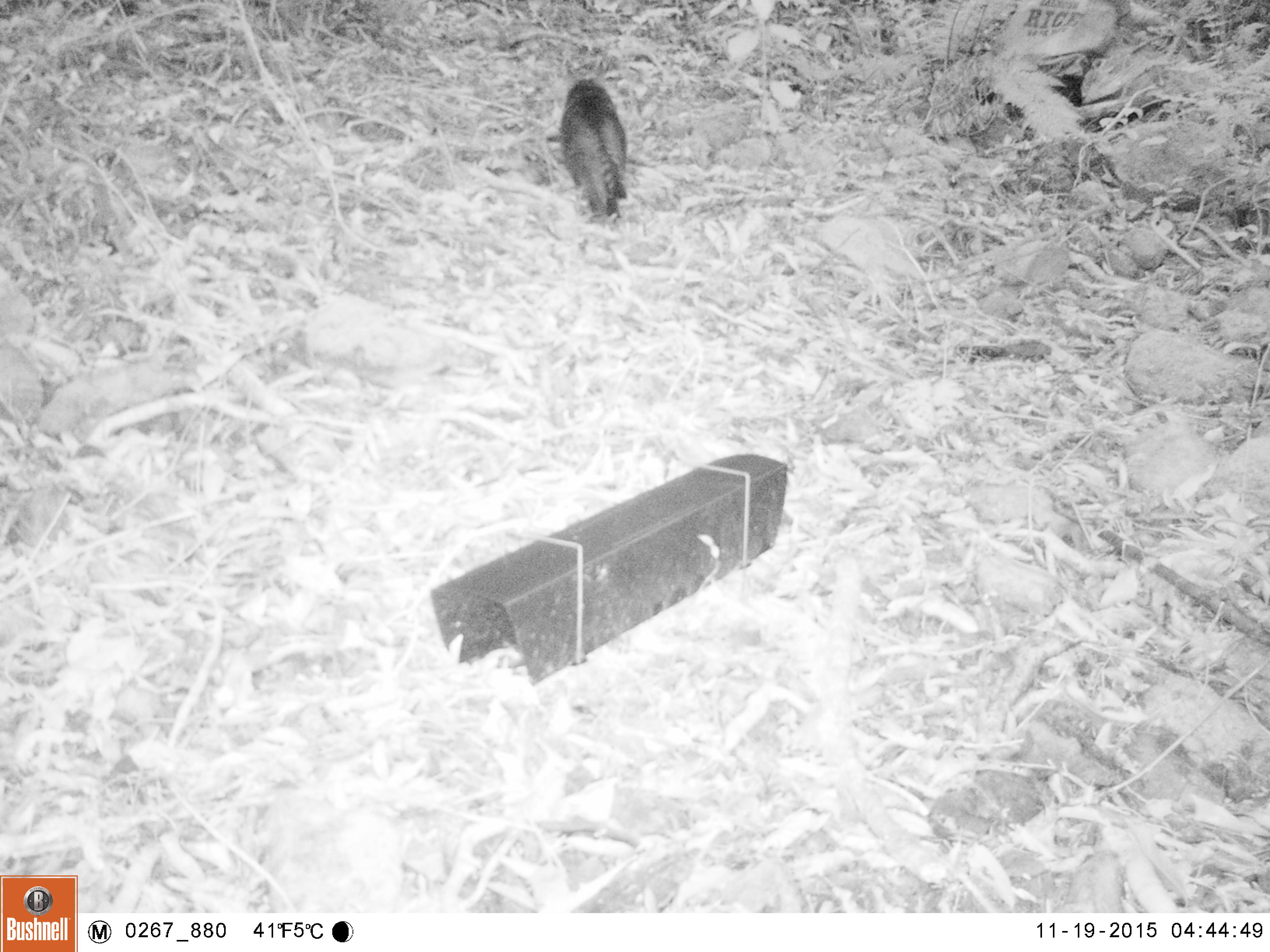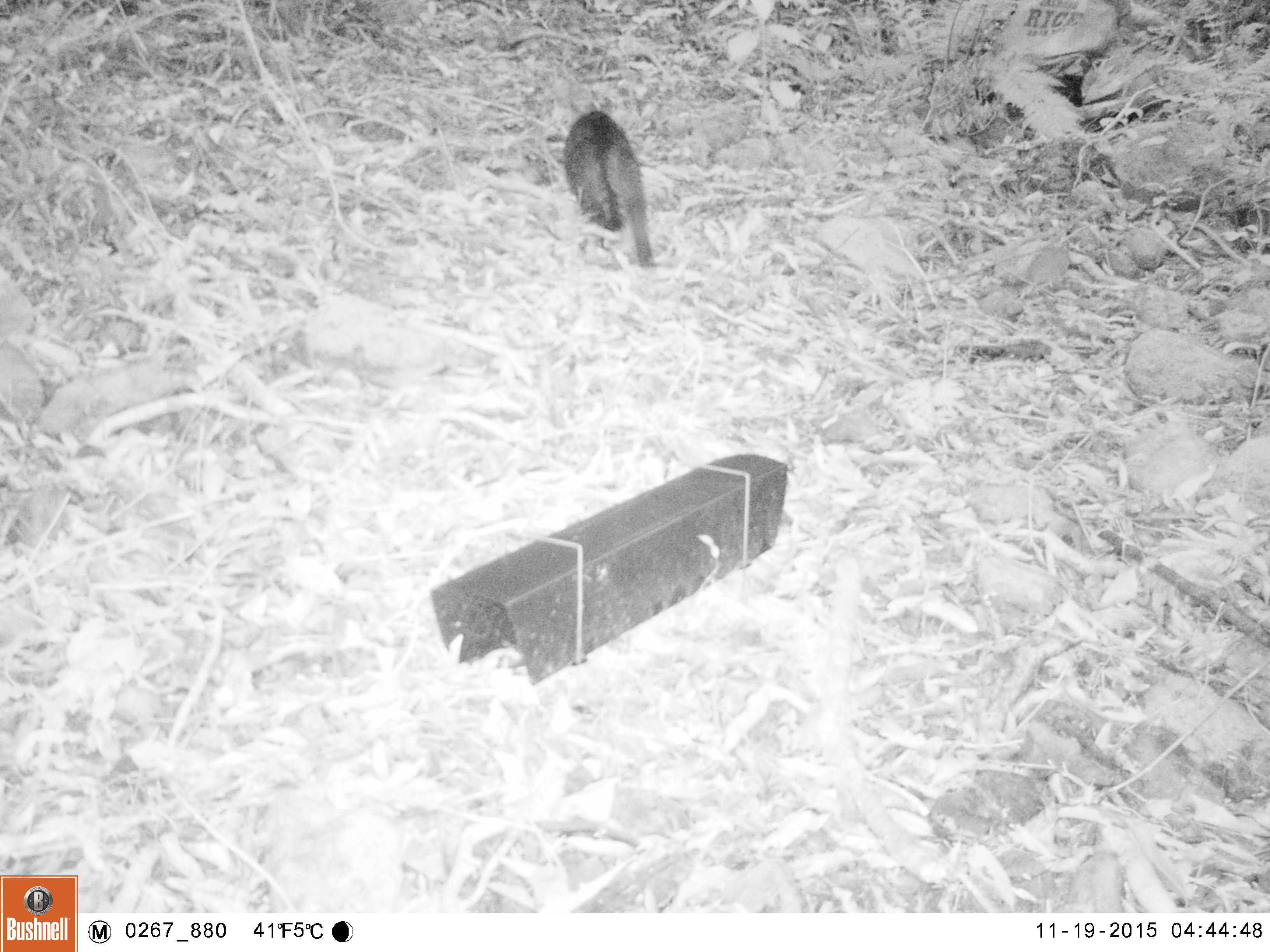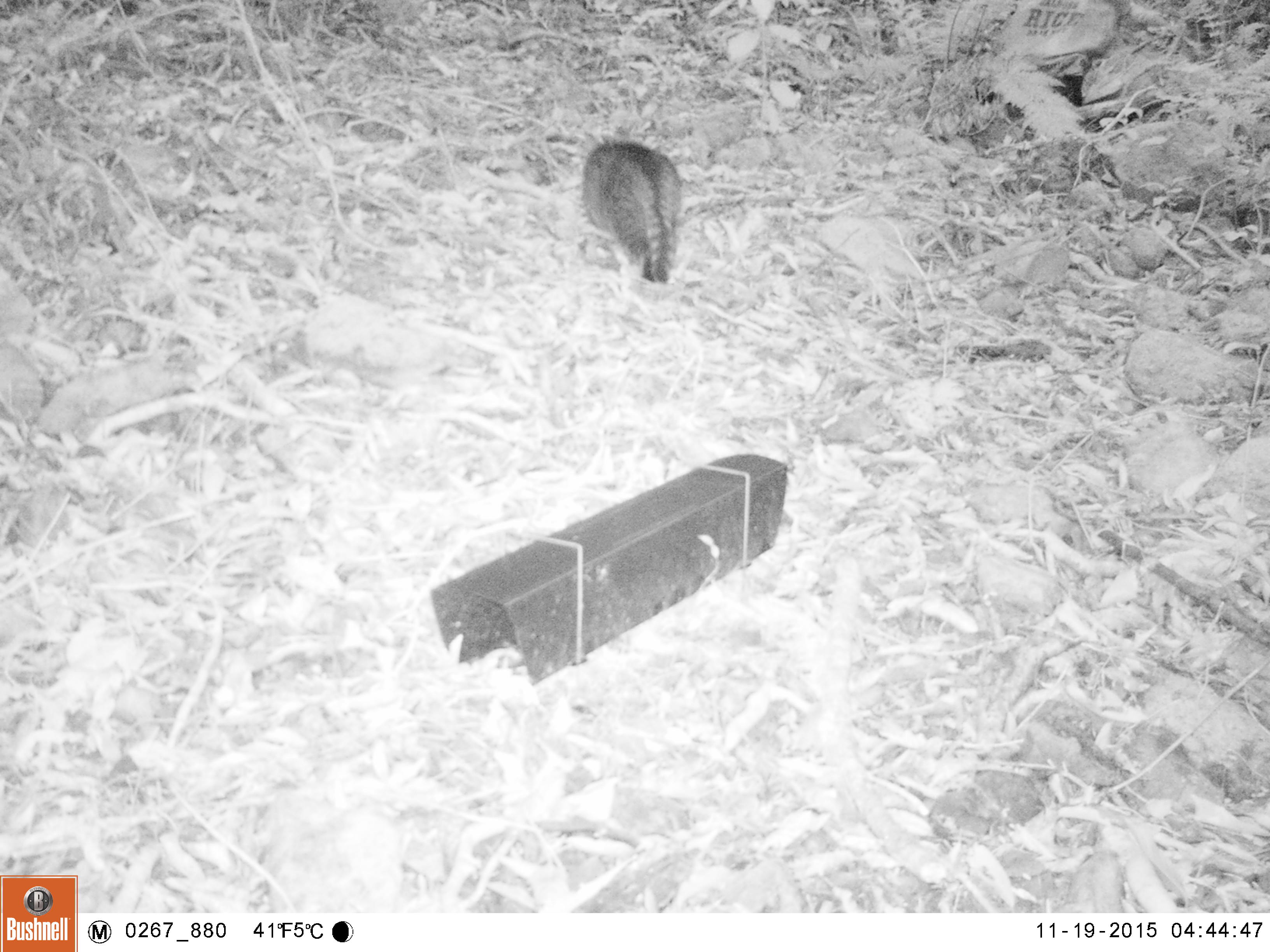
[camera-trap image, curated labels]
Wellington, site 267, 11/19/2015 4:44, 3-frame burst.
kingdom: Animalia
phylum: Chordata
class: Mammalia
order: Carnivora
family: Felidae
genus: Felis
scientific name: Felis catus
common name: cat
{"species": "cat (Felis catus)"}